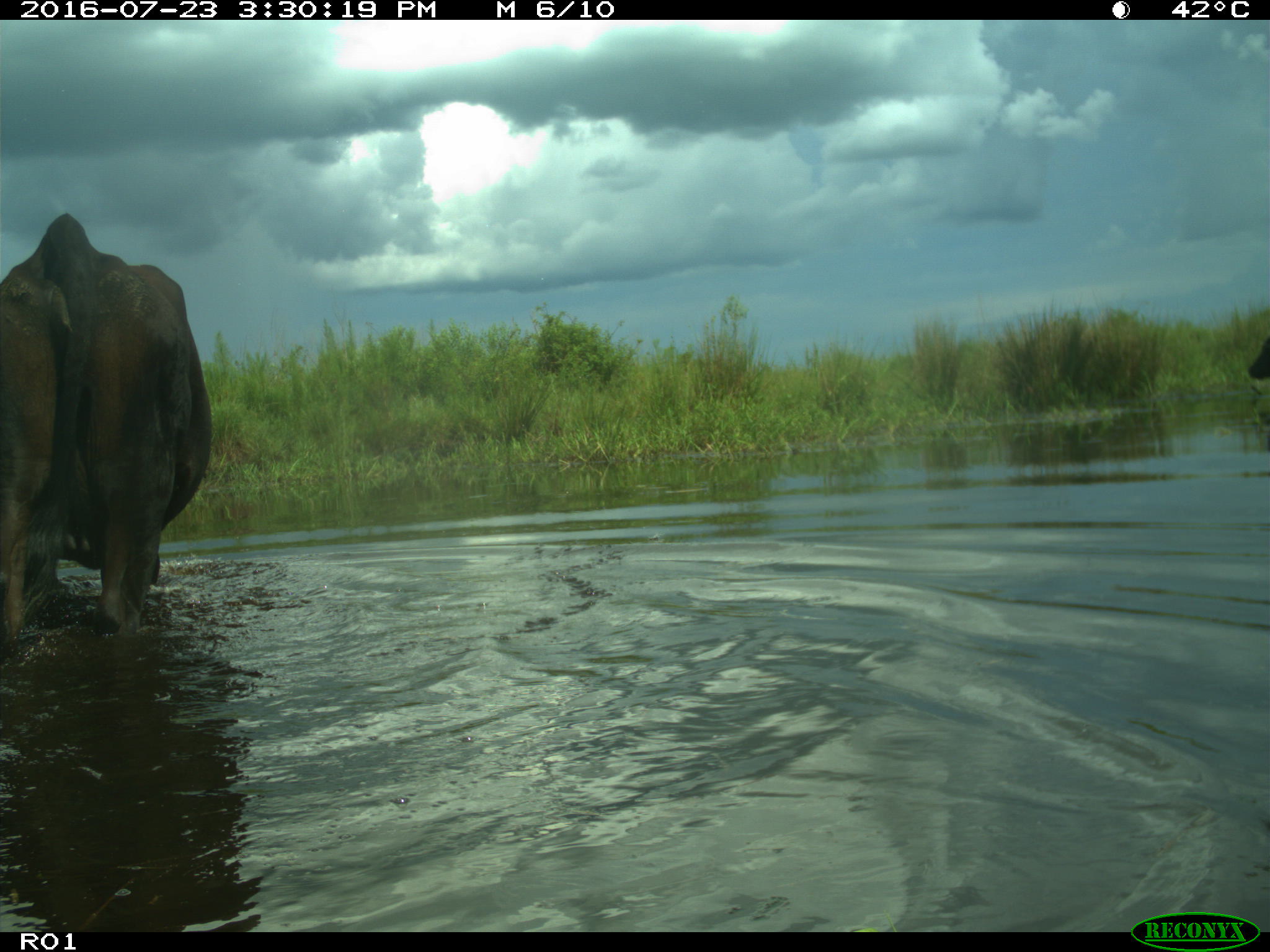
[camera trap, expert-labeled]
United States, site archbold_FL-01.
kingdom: Animalia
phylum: Chordata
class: Mammalia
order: Artiodactyla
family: Bovidae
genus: Bos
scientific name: Bos taurus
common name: domestic cow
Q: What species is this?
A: Bos taurus (domestic cow).